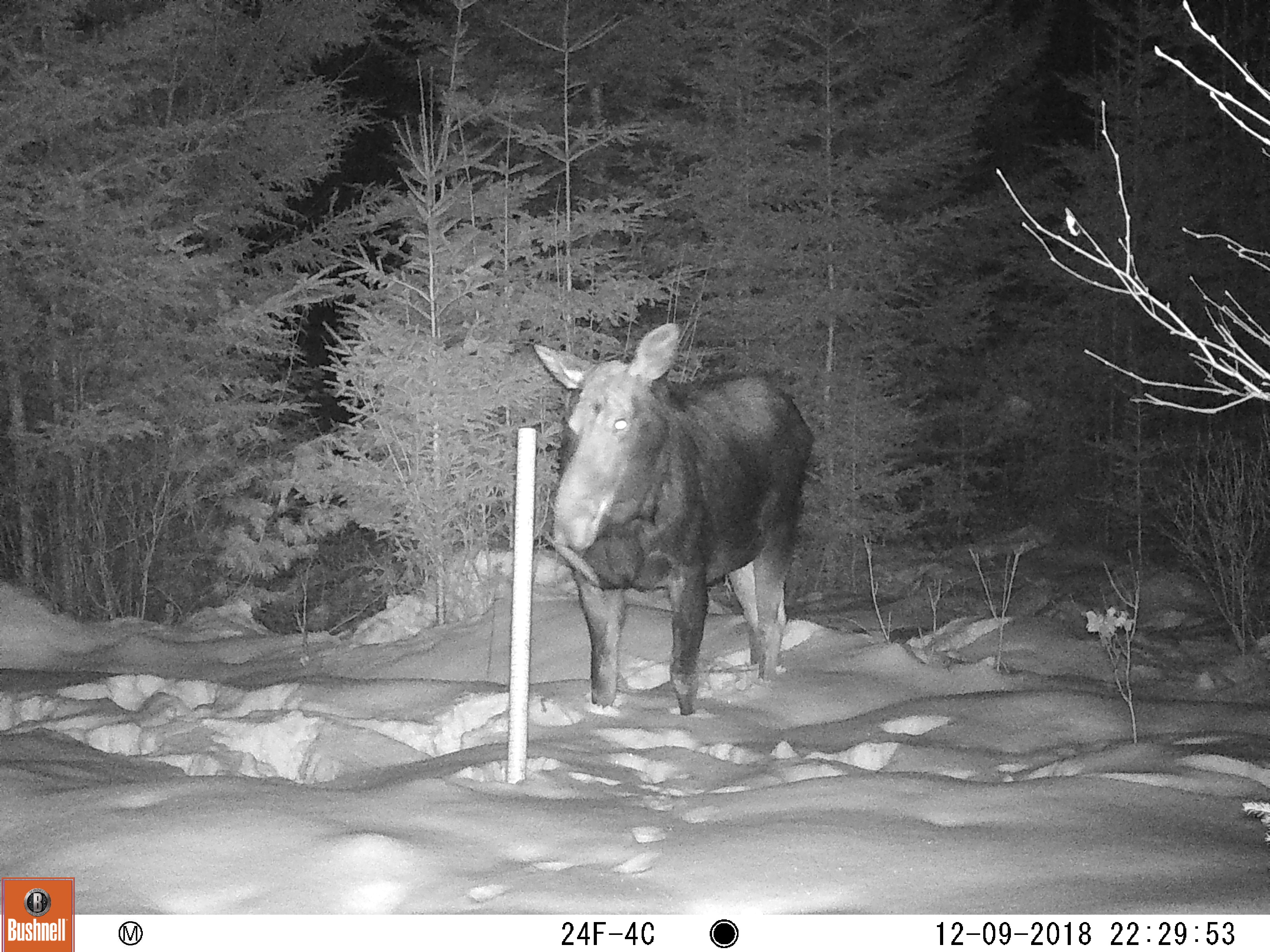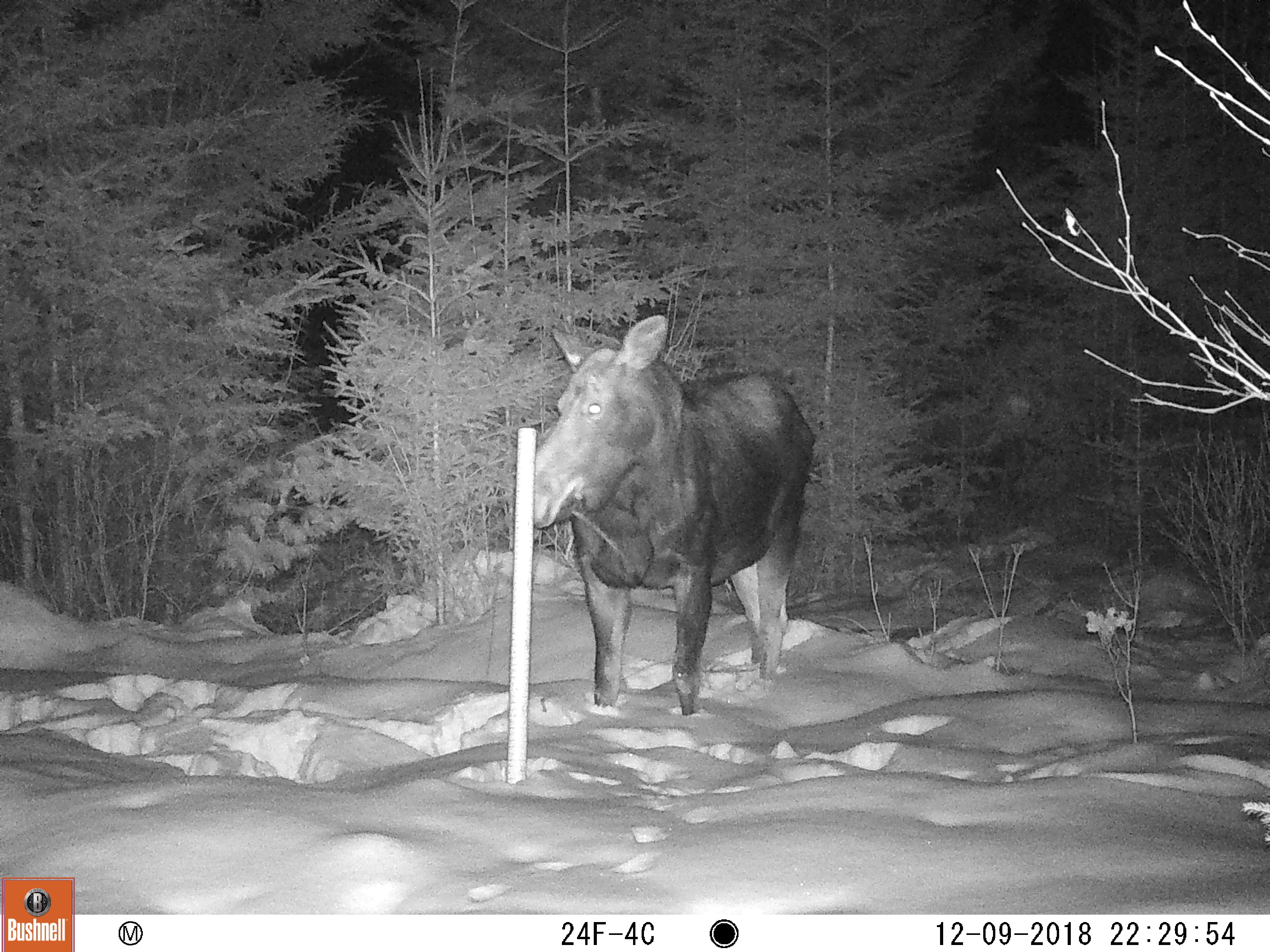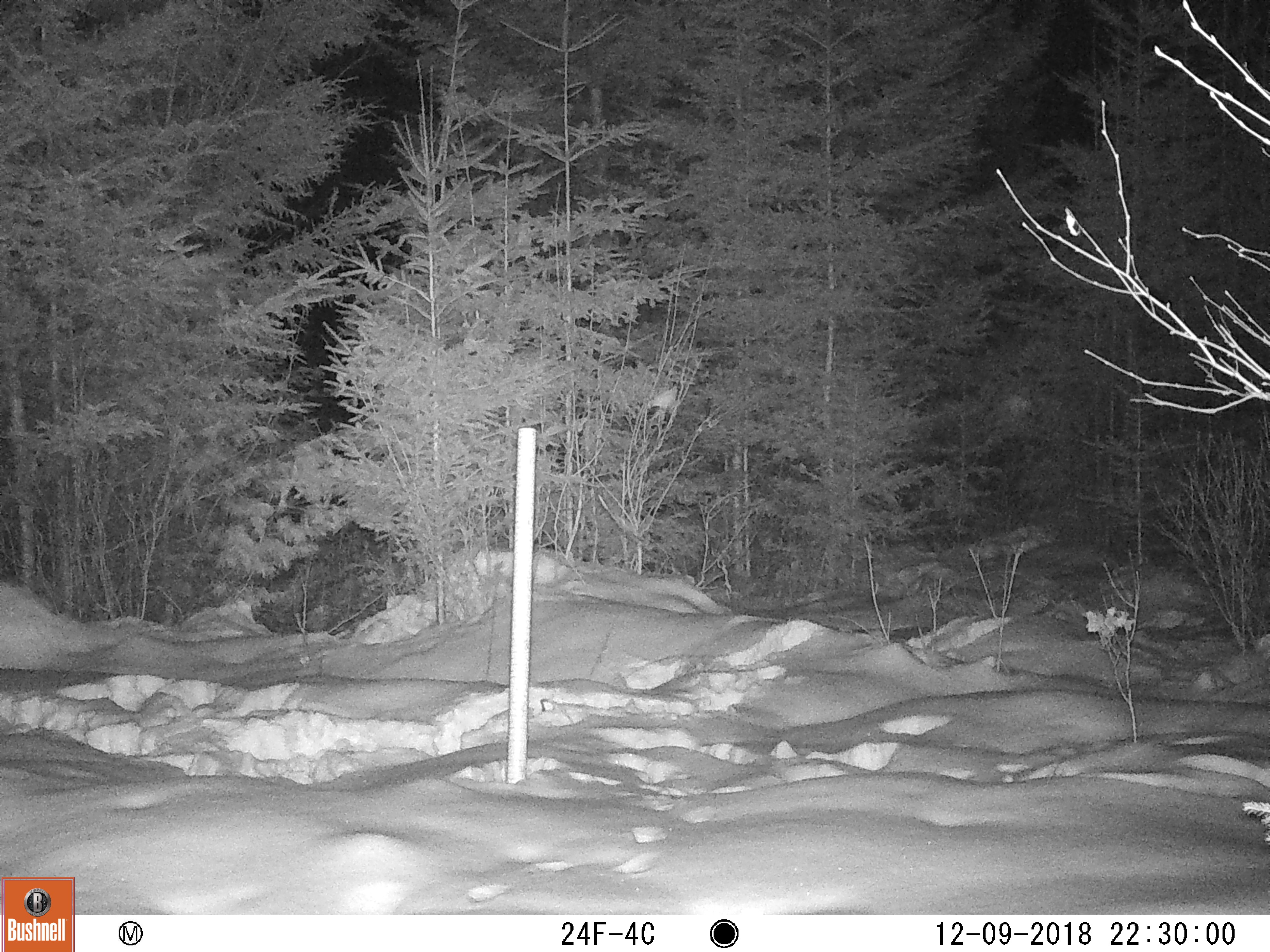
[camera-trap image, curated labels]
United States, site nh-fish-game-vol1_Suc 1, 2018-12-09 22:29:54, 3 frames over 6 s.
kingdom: Animalia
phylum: Chordata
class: Mammalia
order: Artiodactyla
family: Cervidae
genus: Alces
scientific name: Alces alces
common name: moose